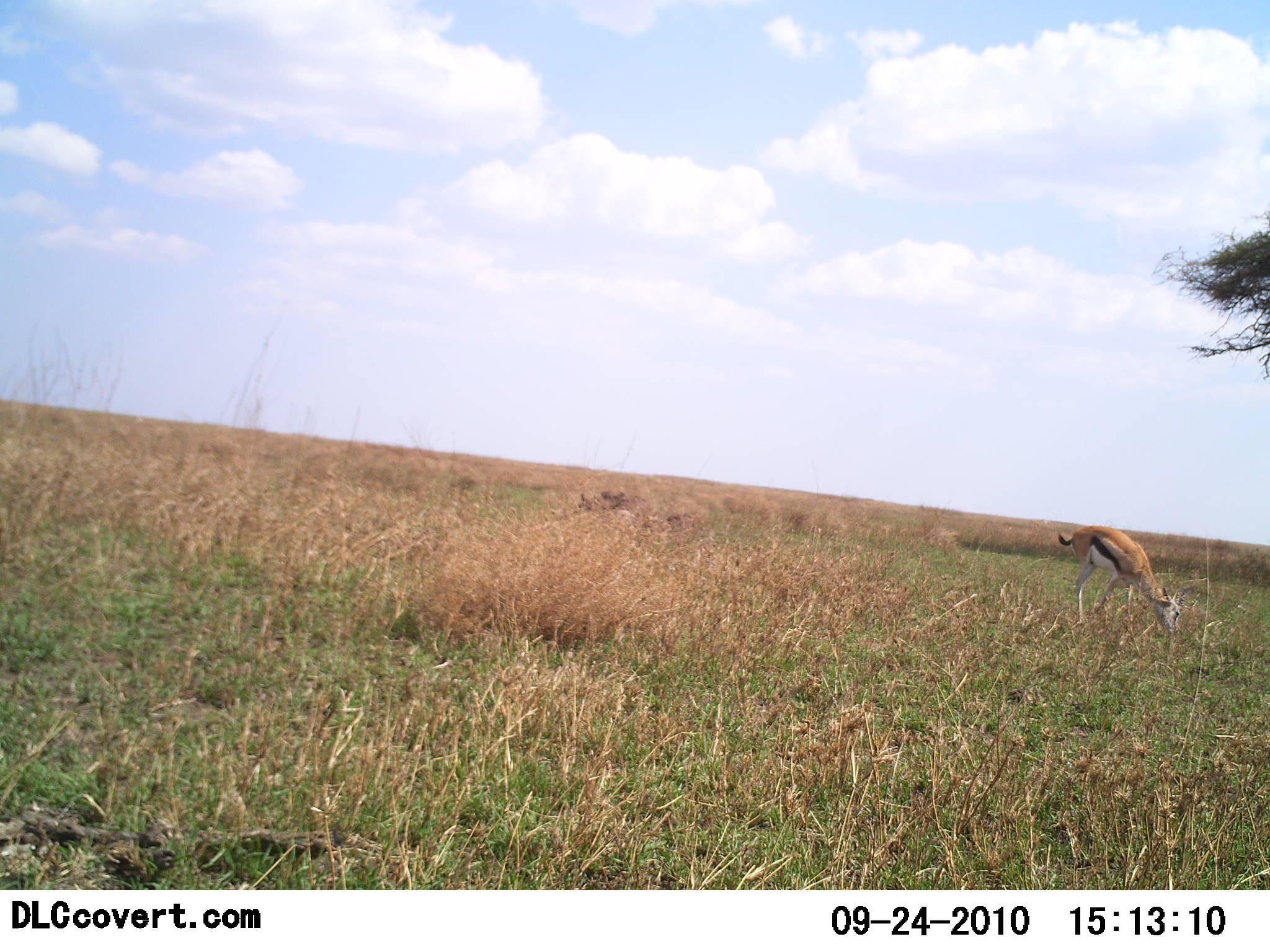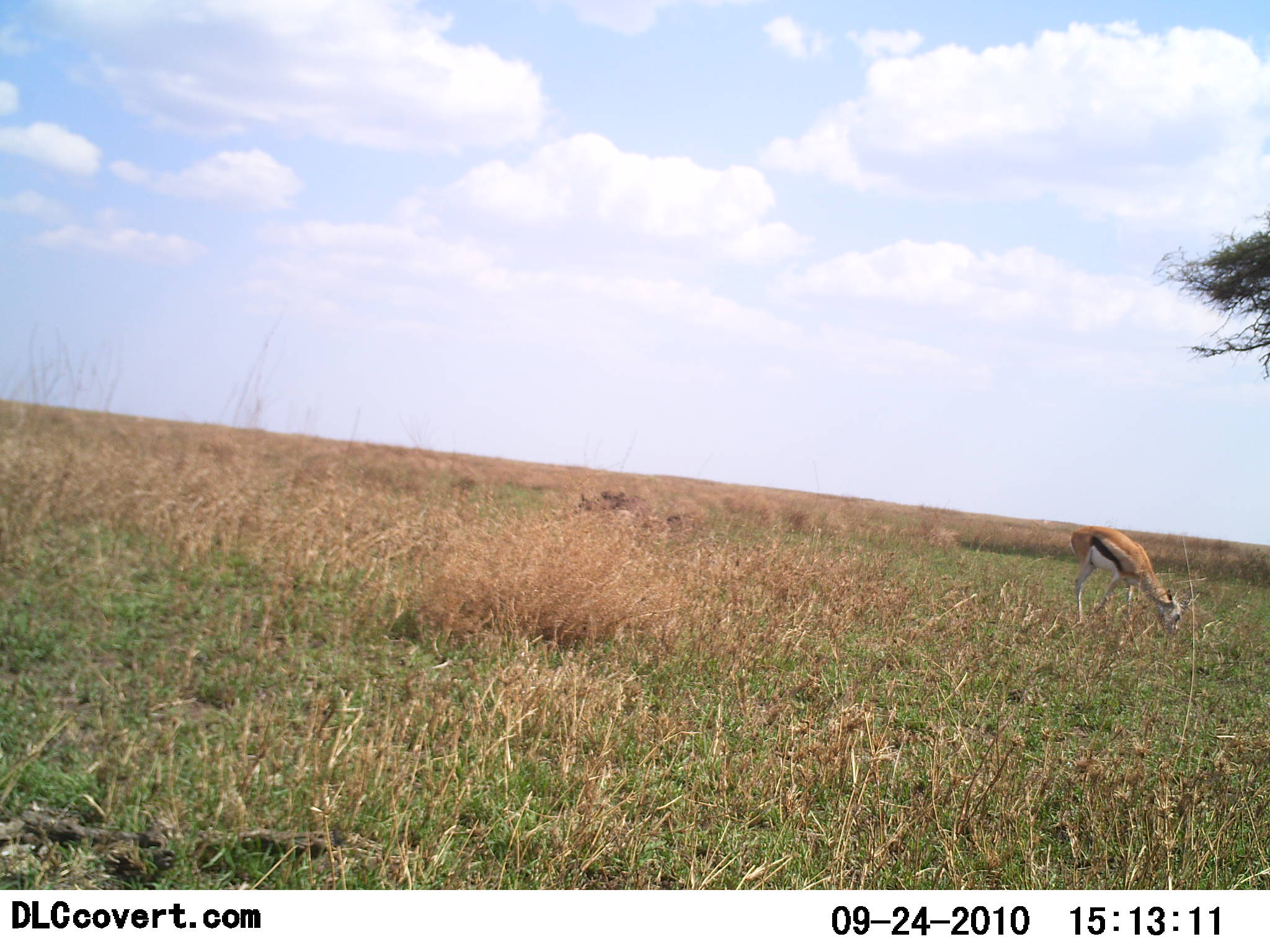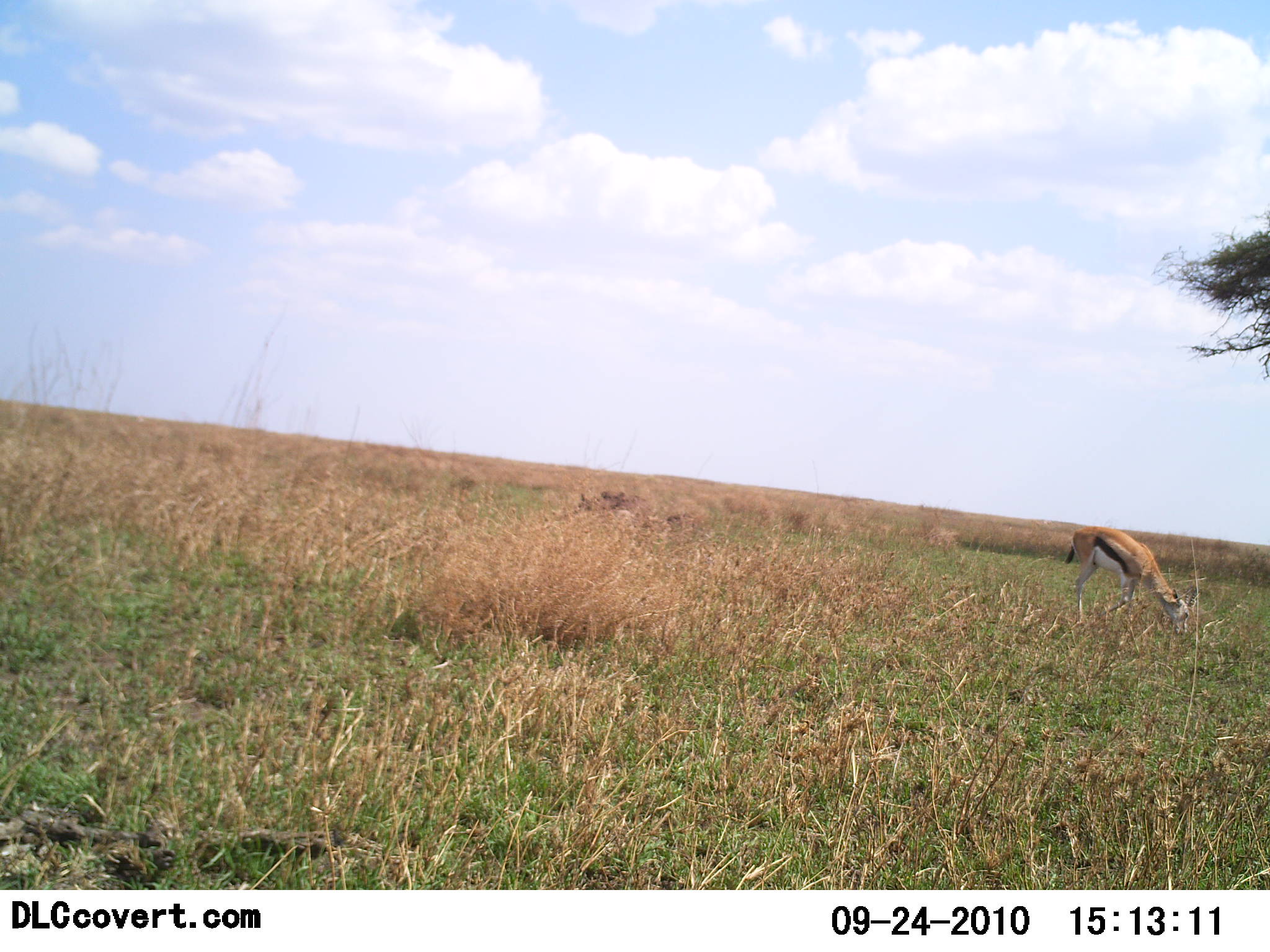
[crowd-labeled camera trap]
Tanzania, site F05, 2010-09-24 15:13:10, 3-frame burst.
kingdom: Animalia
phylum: Chordata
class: Mammalia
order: Artiodactyla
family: Bovidae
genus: Eudorcas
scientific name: Eudorcas thomsonii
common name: thomson's gazelle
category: gazellethomsons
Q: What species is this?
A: Gazellethomsons (thomson's gazelle) (Eudorcas thomsonii).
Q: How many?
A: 1.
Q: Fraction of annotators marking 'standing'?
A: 5%.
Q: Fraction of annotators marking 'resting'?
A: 0%.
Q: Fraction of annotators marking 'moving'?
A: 0%.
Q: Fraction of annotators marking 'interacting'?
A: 0%.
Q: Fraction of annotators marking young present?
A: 0%.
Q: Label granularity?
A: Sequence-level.